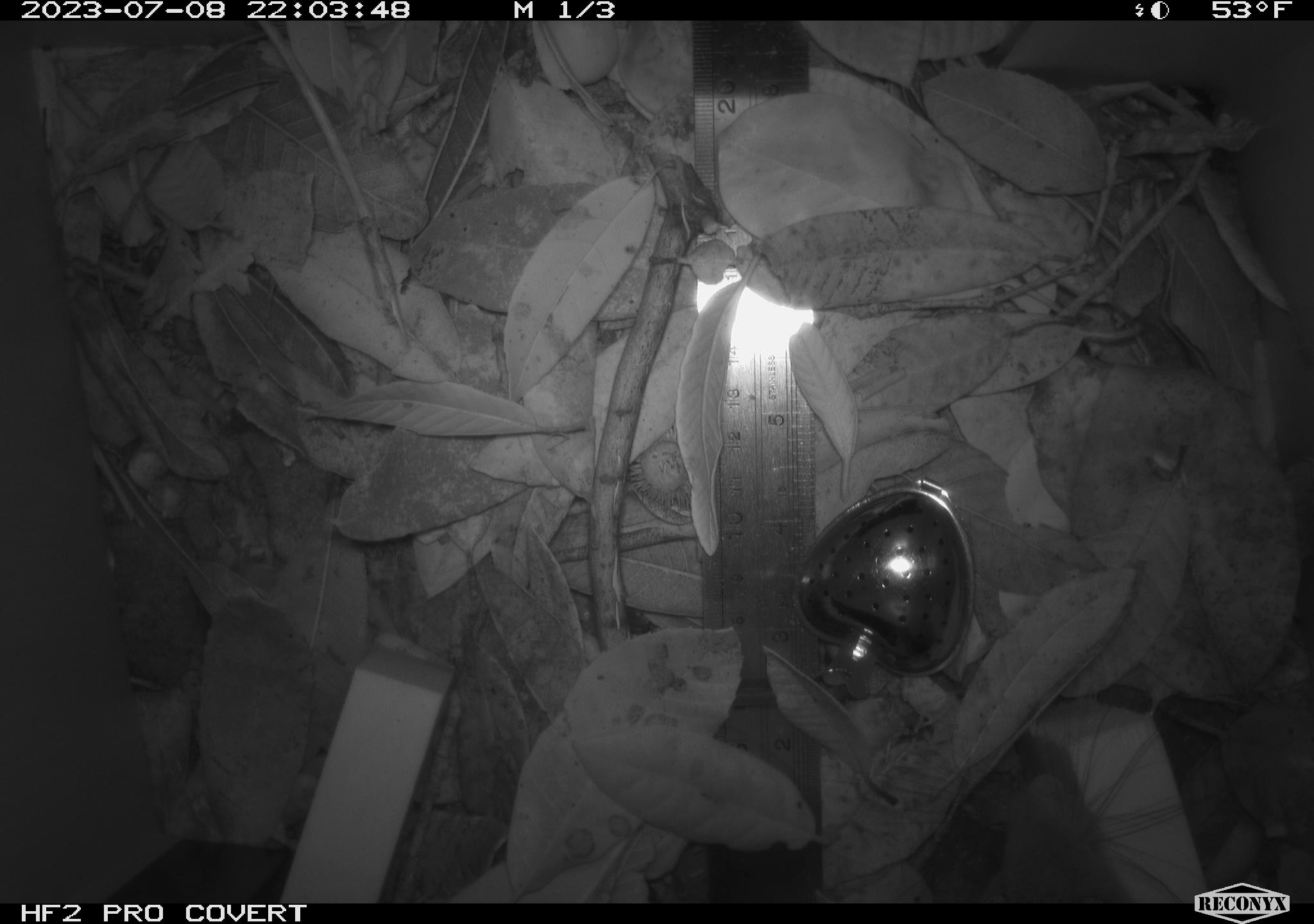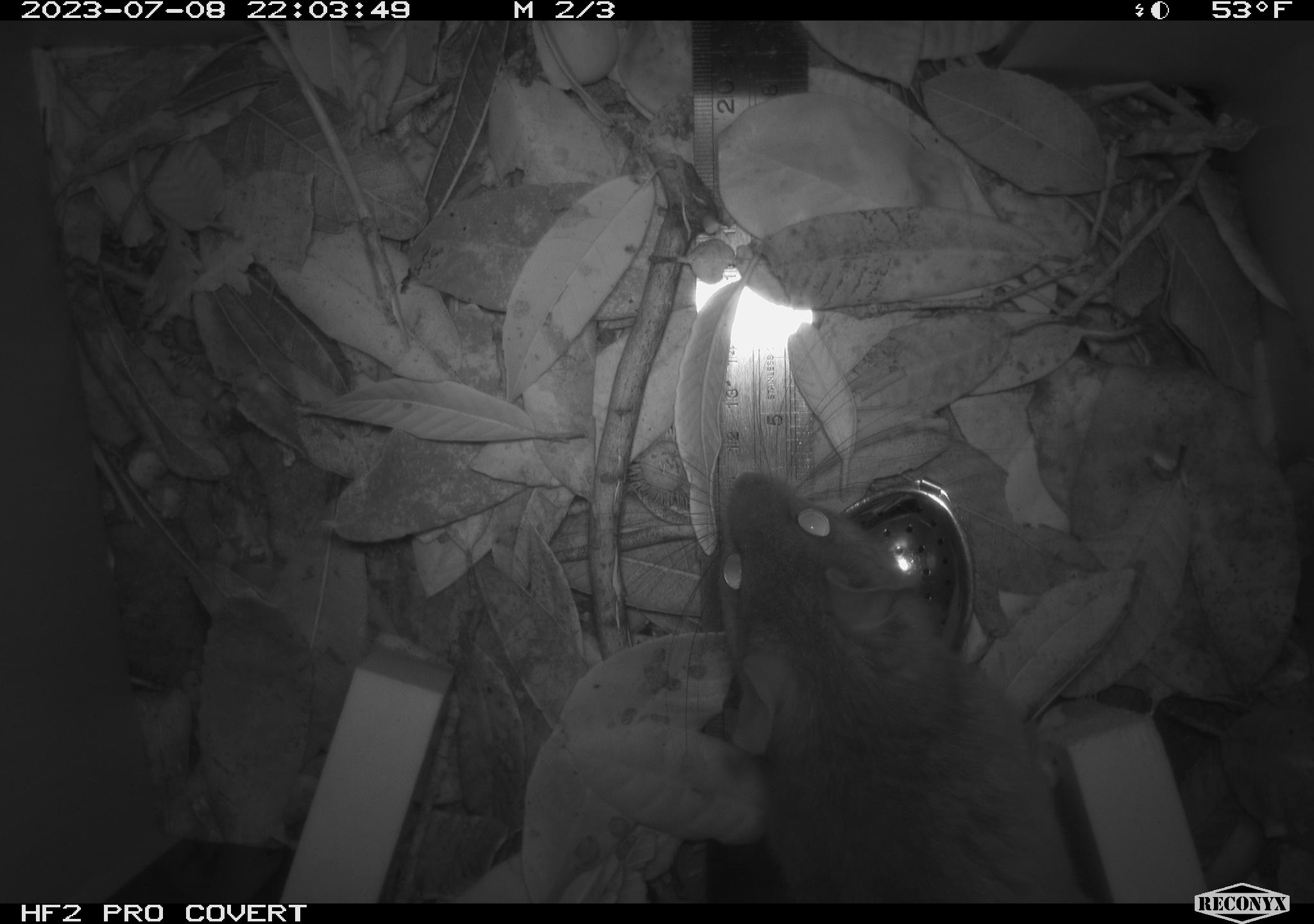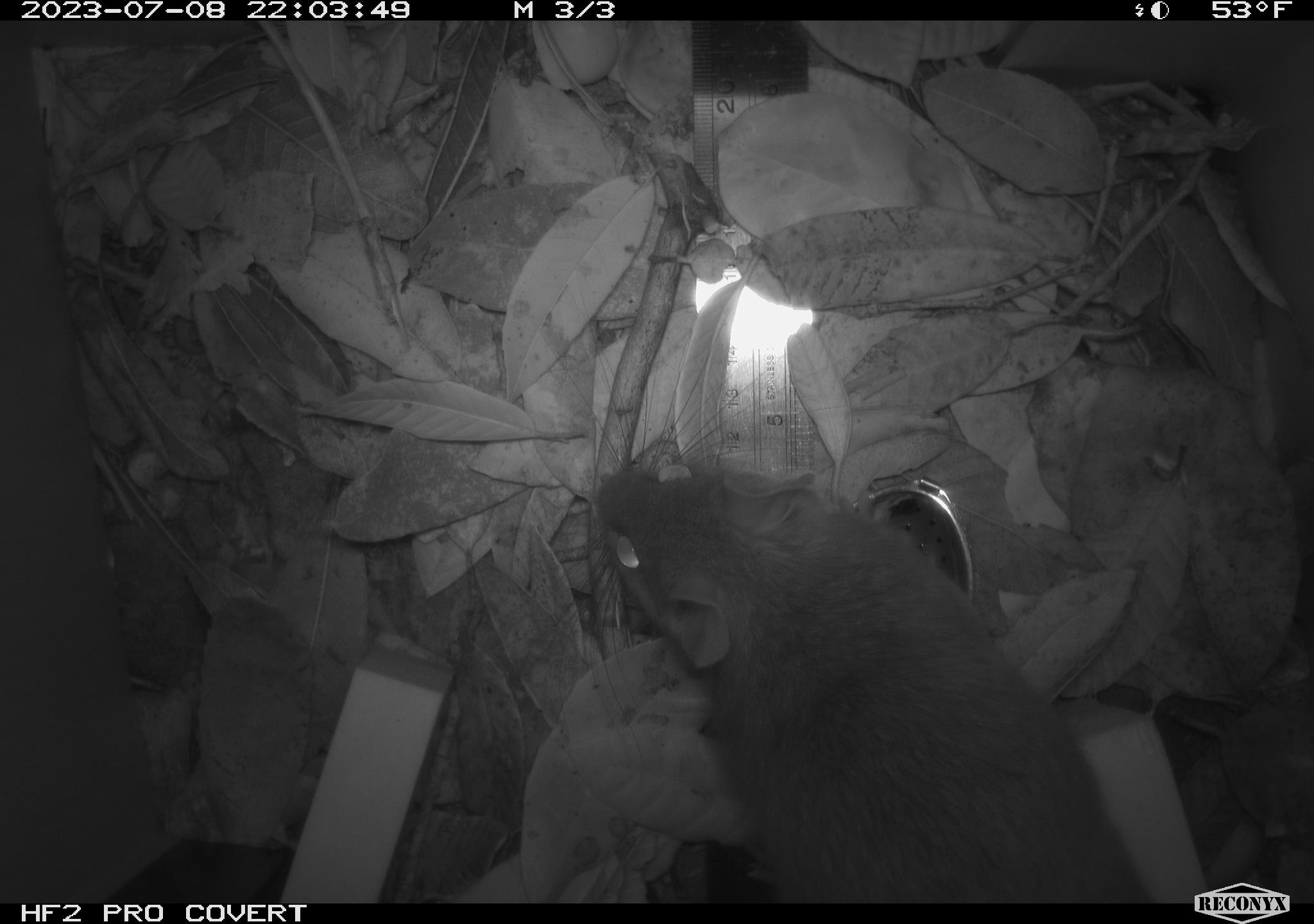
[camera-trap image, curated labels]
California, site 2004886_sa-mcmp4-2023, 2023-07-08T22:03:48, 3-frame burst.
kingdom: Animalia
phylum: Chordata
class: Mammalia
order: Rodentia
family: Cricetidae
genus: Neotoma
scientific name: Neotoma fuscipes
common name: dusky-footed woodrat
Dusky-footed woodrat (Neotoma fuscipes).